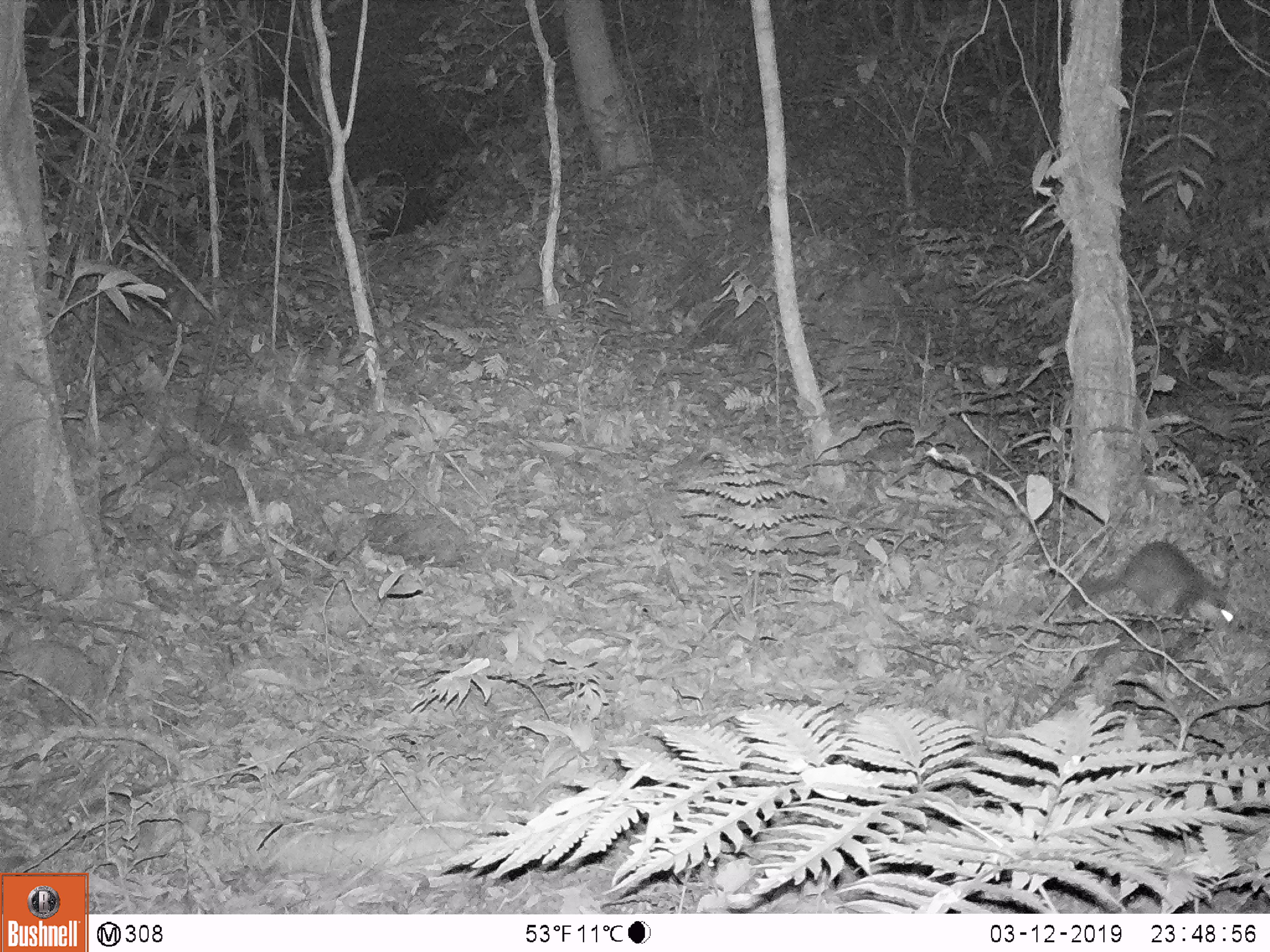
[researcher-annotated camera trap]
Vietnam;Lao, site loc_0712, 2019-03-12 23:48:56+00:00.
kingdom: Animalia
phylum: Chordata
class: Mammalia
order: Carnivora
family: Mustelidae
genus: Melogale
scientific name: Melogale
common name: ferret badger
Ferret badger (Melogale). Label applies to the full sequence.